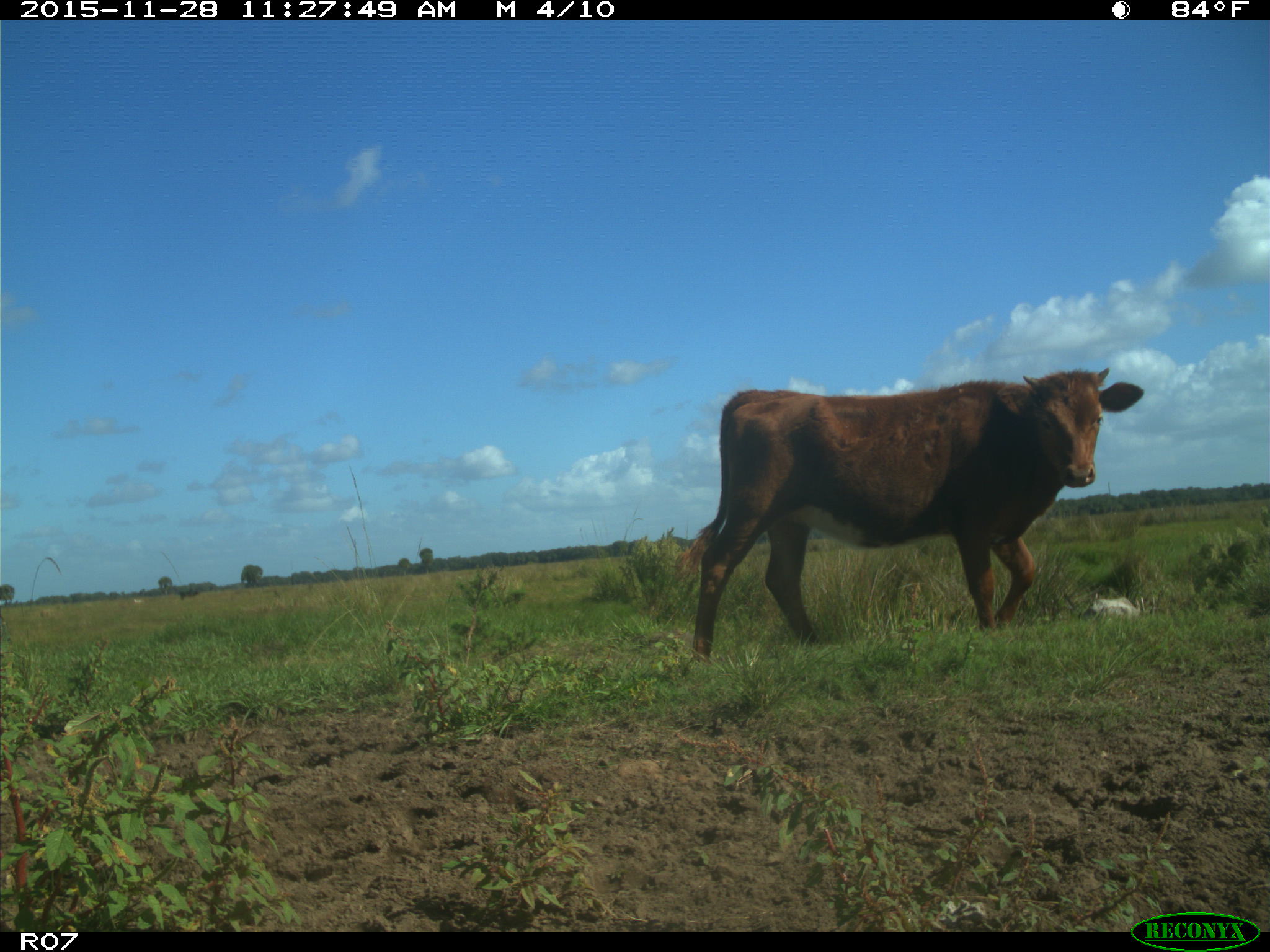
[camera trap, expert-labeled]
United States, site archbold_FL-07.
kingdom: Animalia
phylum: Chordata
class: Mammalia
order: Artiodactyla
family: Bovidae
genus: Bos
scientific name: Bos taurus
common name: domestic cow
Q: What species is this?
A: Bos taurus (domestic cow).